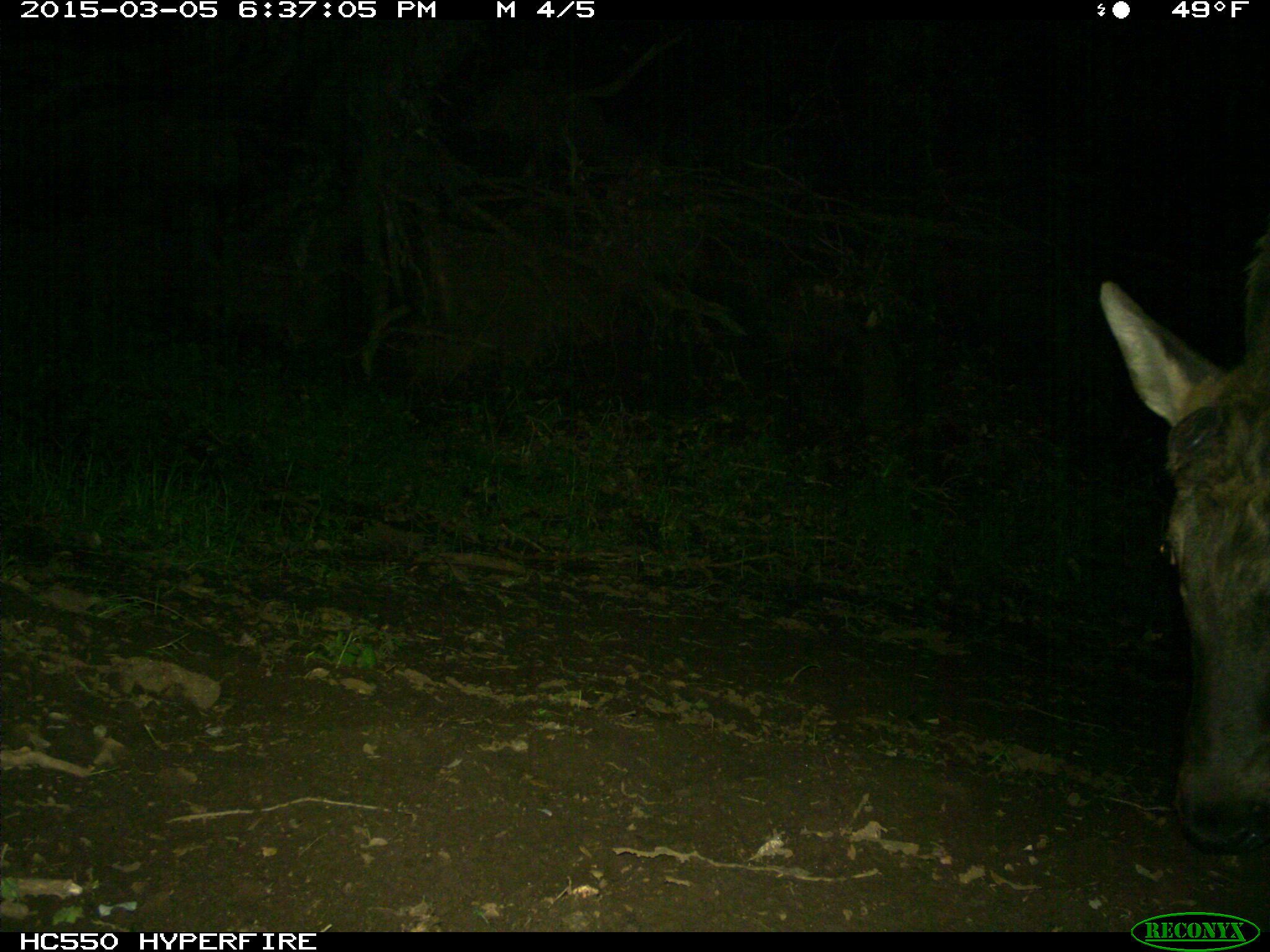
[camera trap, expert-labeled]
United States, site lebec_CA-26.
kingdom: Animalia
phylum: Chordata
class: Mammalia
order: Artiodactyla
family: Cervidae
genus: Cervus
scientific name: Cervus canadensis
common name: elk